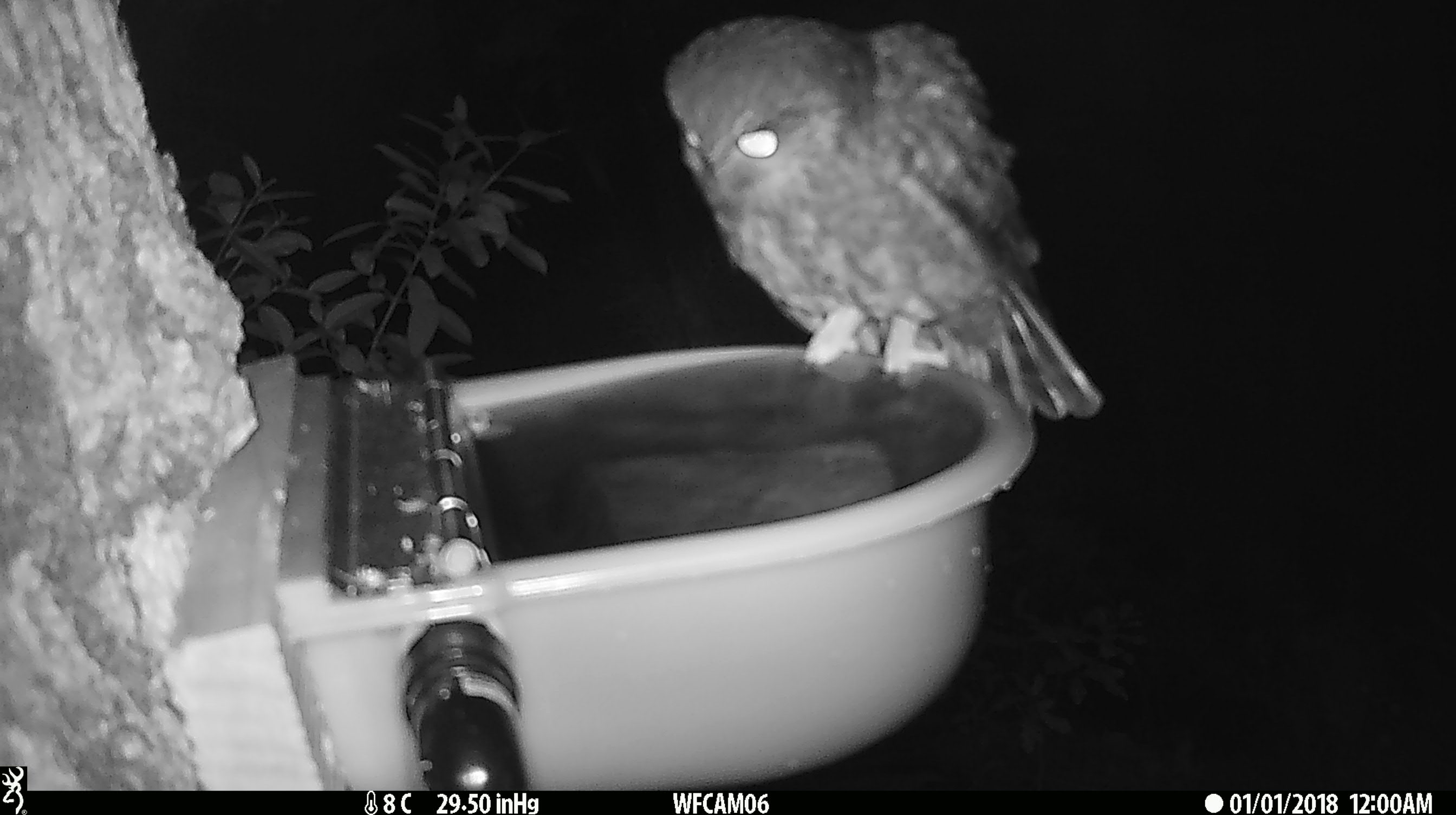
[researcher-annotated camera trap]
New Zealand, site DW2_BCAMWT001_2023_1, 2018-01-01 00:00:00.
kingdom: Animalia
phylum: Chordata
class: Aves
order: Strigiformes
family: Strigidae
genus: Ninox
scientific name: Ninox novaeseelandiae novaeseelandiae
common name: morepork